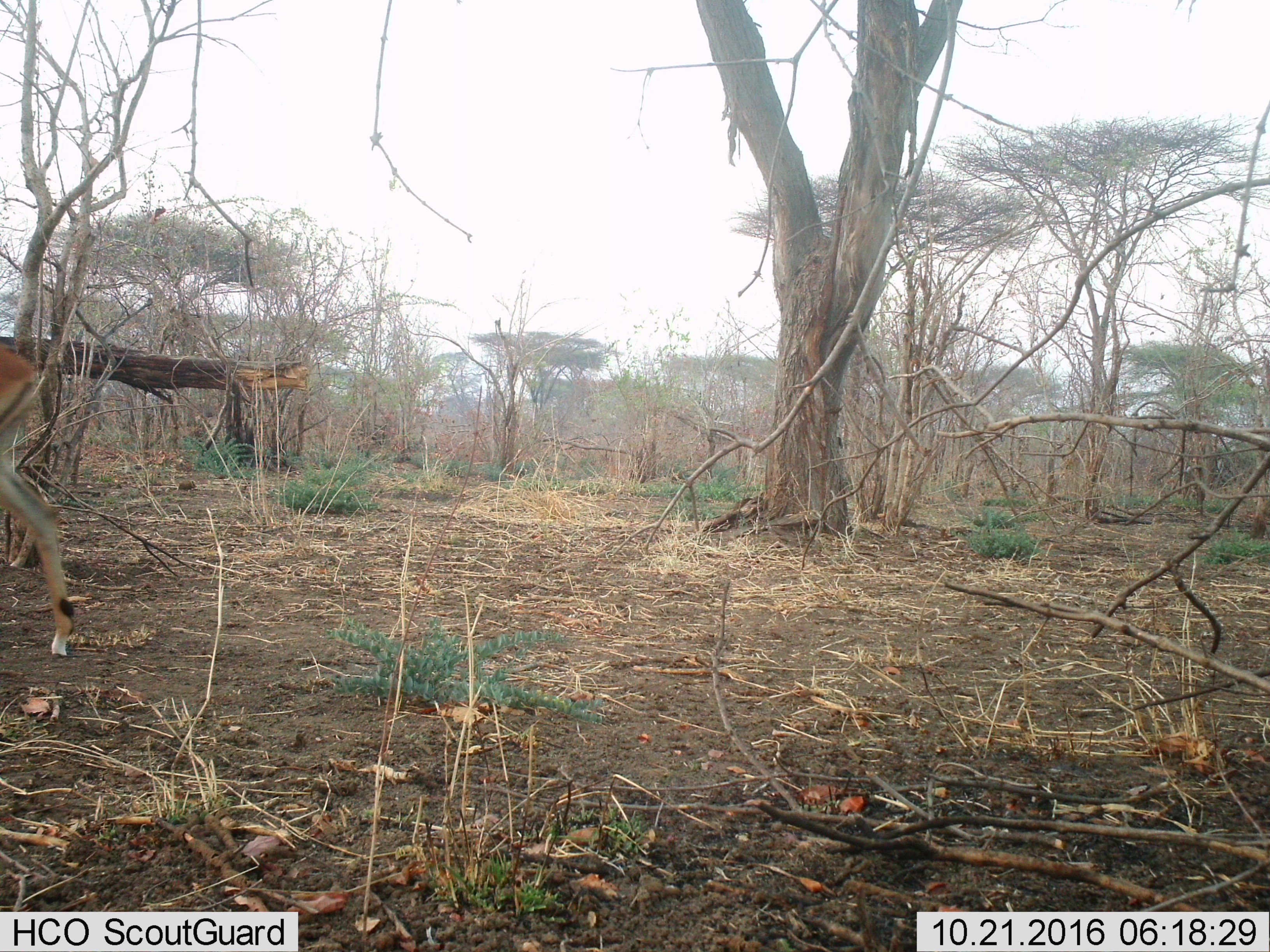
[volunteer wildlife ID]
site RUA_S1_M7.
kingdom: Animalia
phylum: Chordata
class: Mammalia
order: Artiodactyla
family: Bovidae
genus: Aepyceros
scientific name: Aepyceros melampus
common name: impala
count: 1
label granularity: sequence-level